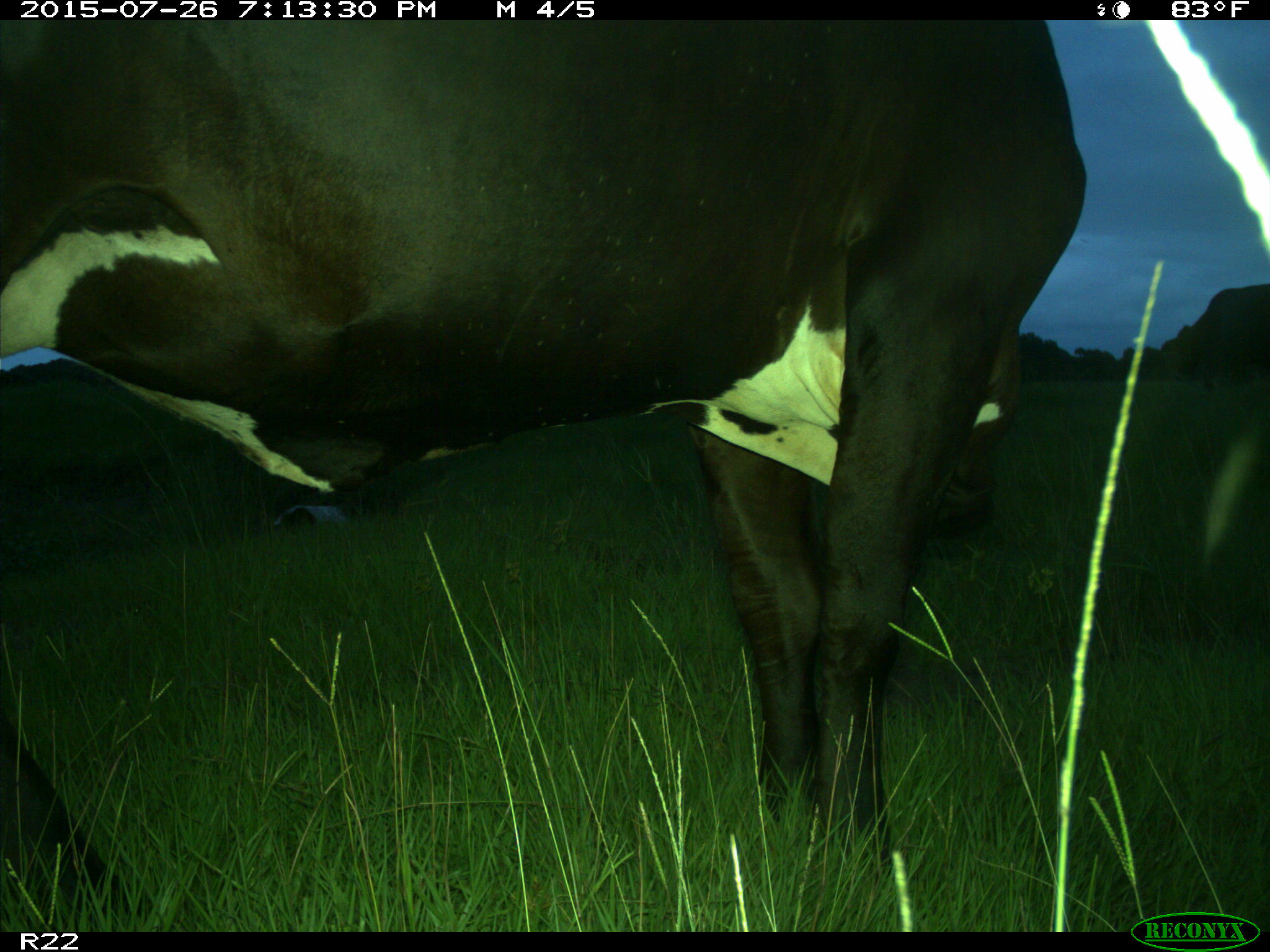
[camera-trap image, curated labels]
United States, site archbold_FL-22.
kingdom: Animalia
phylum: Chordata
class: Mammalia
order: Artiodactyla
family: Bovidae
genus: Bos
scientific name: Bos taurus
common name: domestic cow